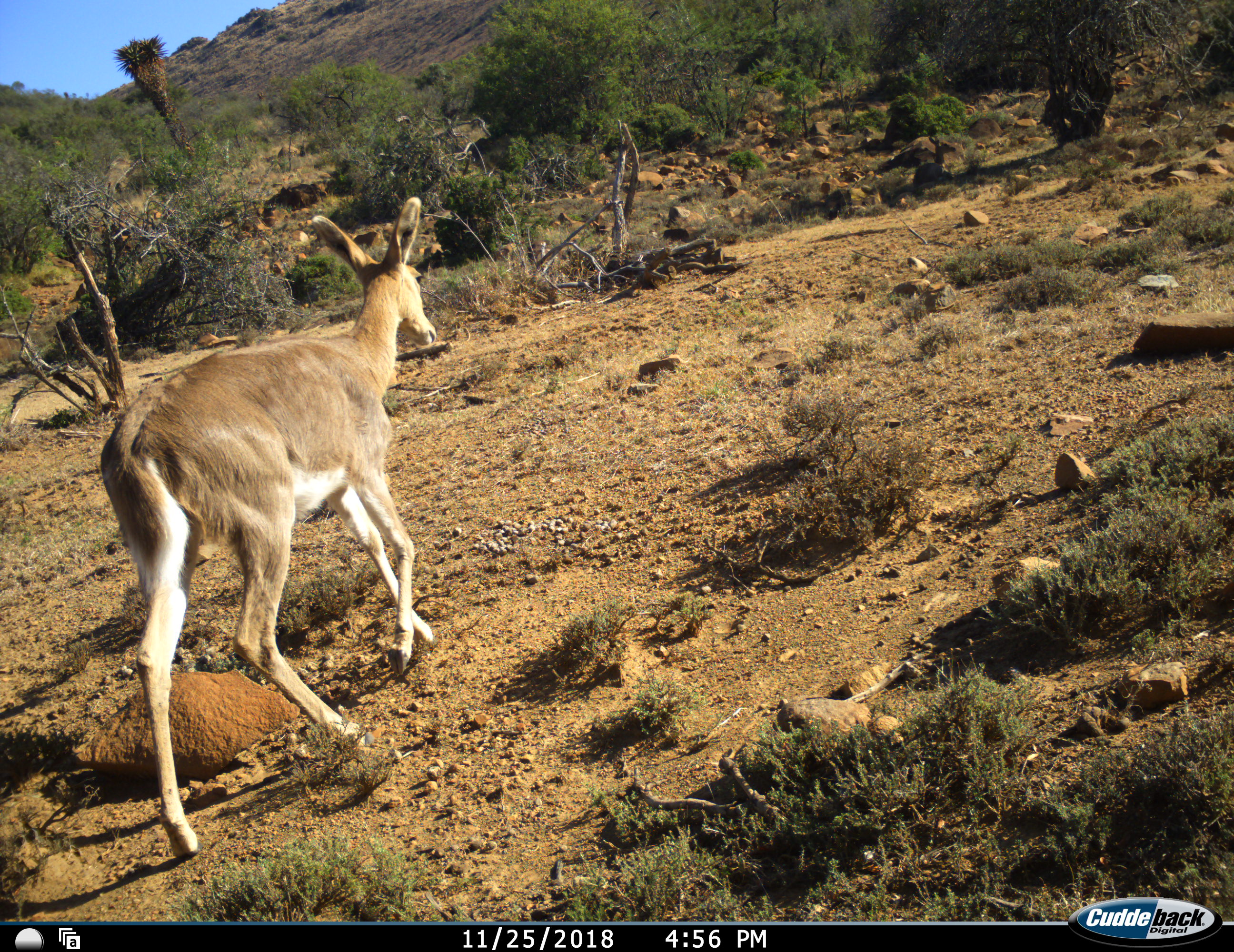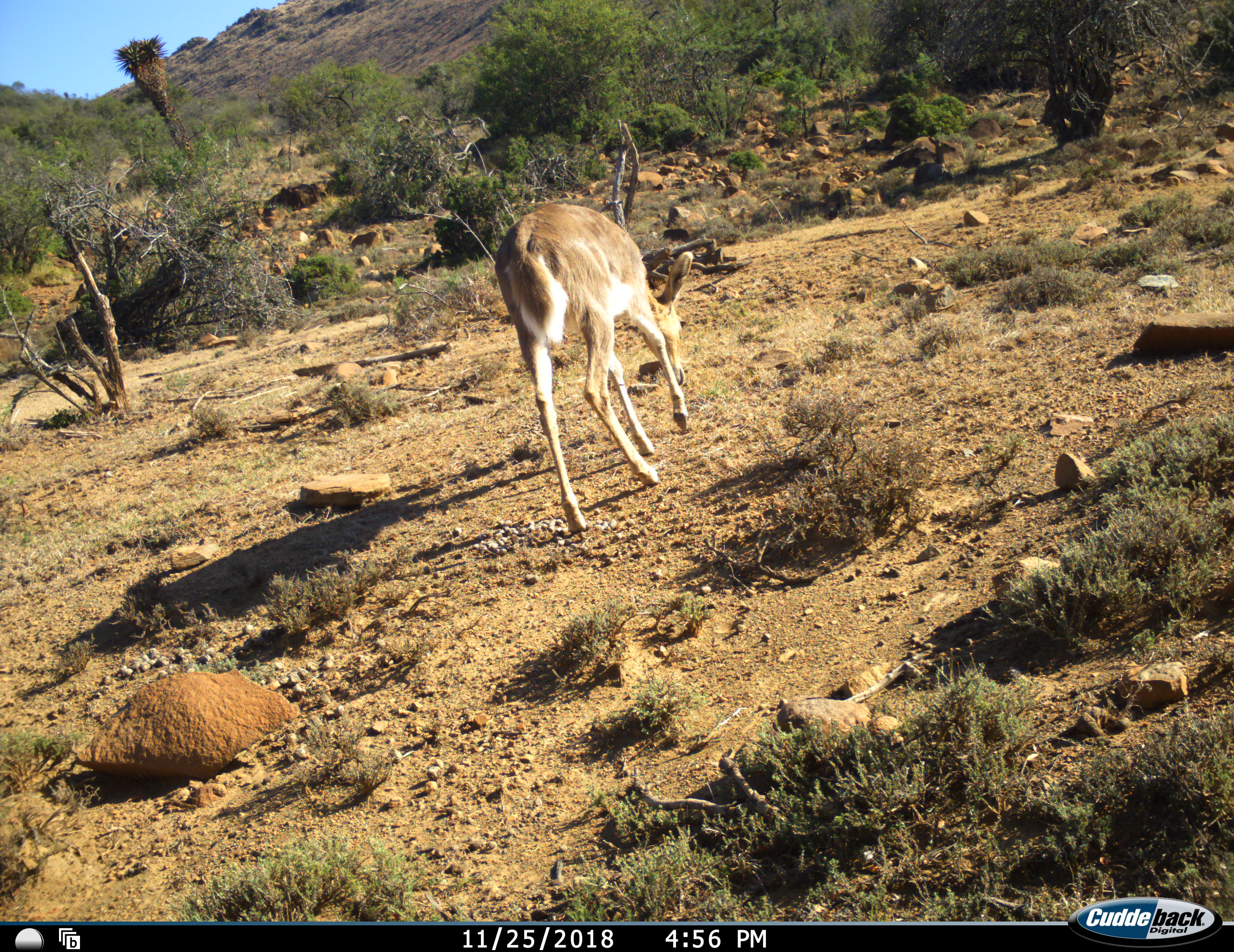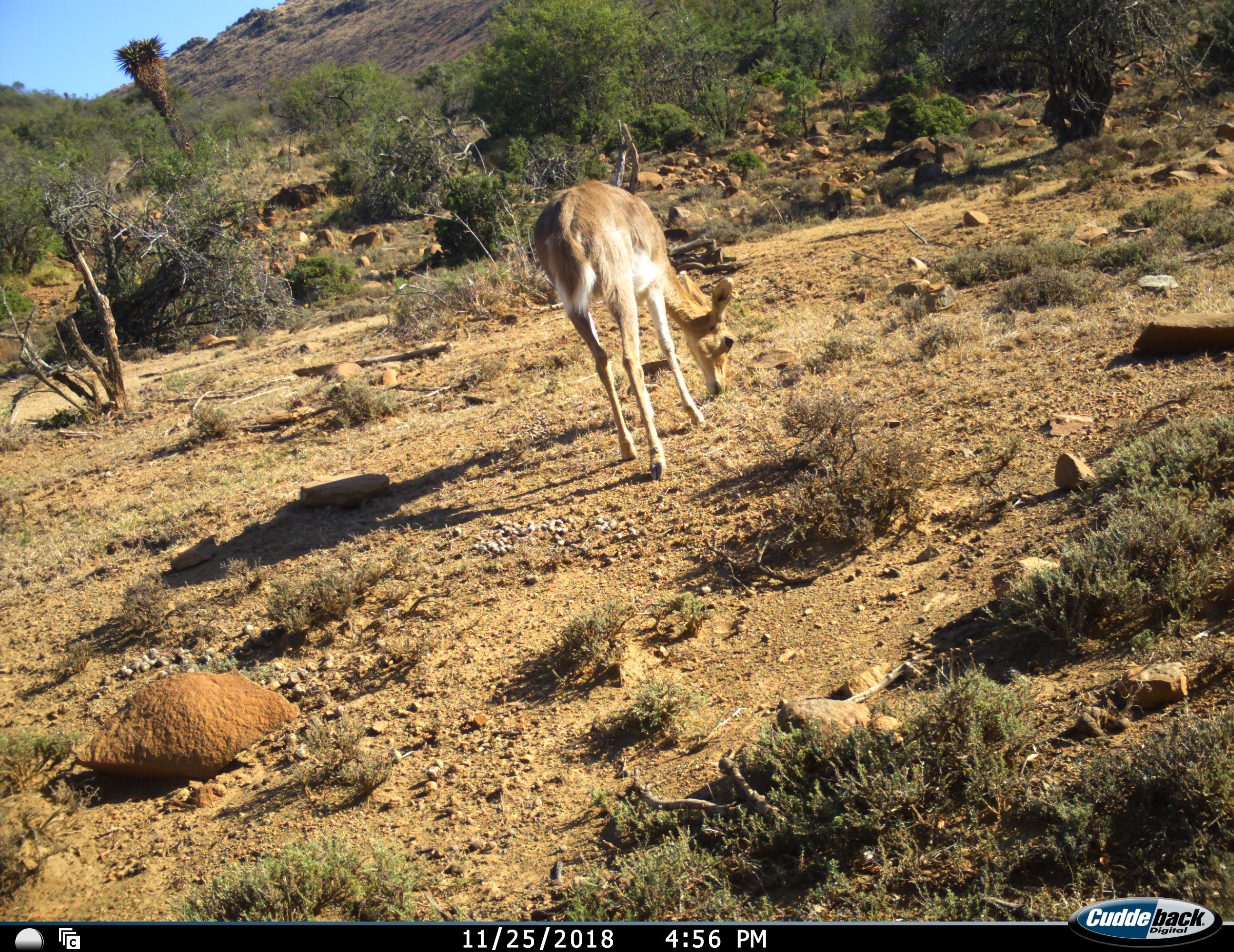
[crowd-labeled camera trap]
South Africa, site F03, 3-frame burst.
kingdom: Animalia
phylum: Chordata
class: Mammalia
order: Artiodactyla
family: Bovidae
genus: Redunca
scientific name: Redunca fulvorufula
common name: mountain reedbuck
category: reedbuckmountain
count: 1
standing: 20%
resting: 0%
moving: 80%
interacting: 0%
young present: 0%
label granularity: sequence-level